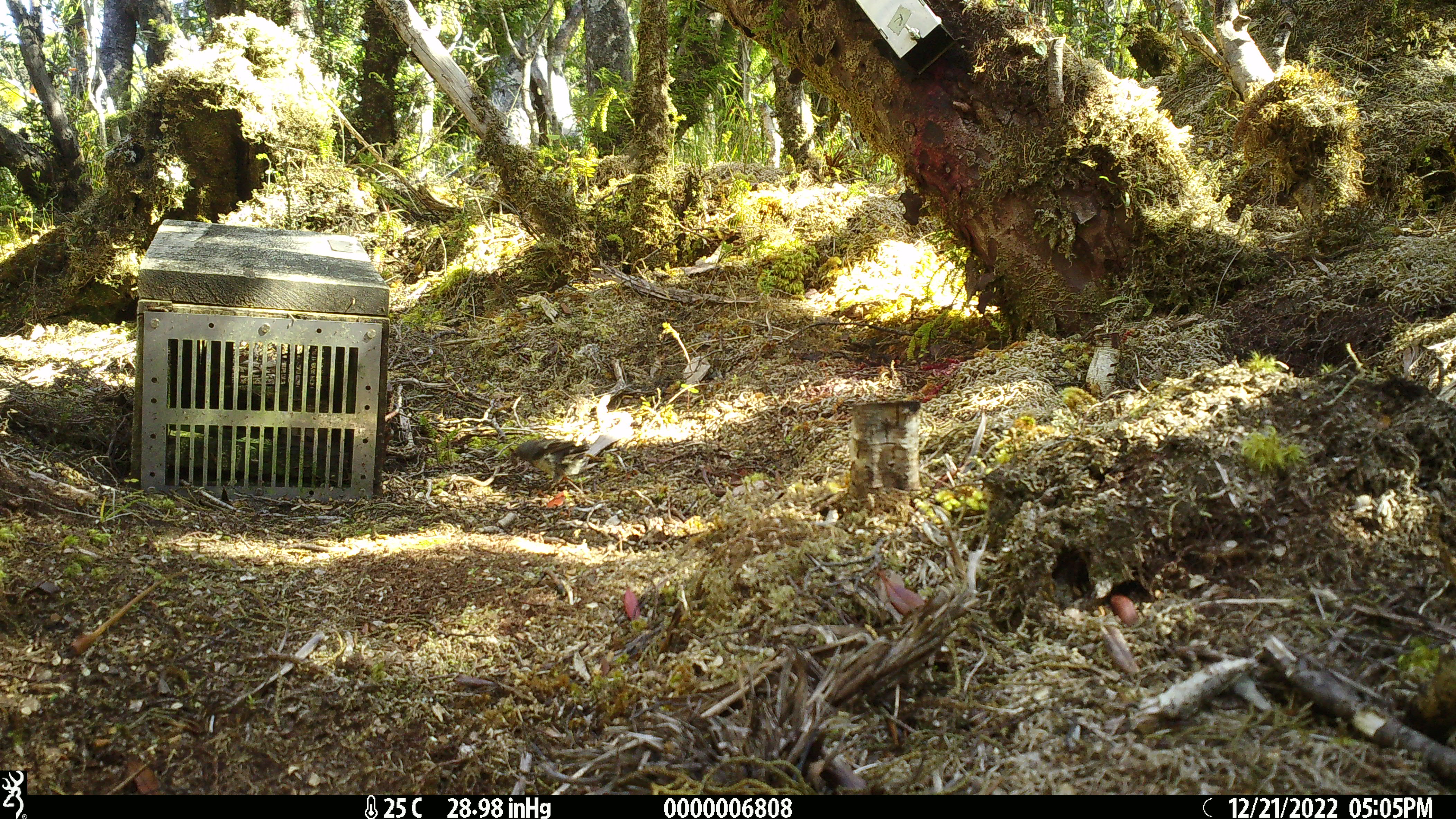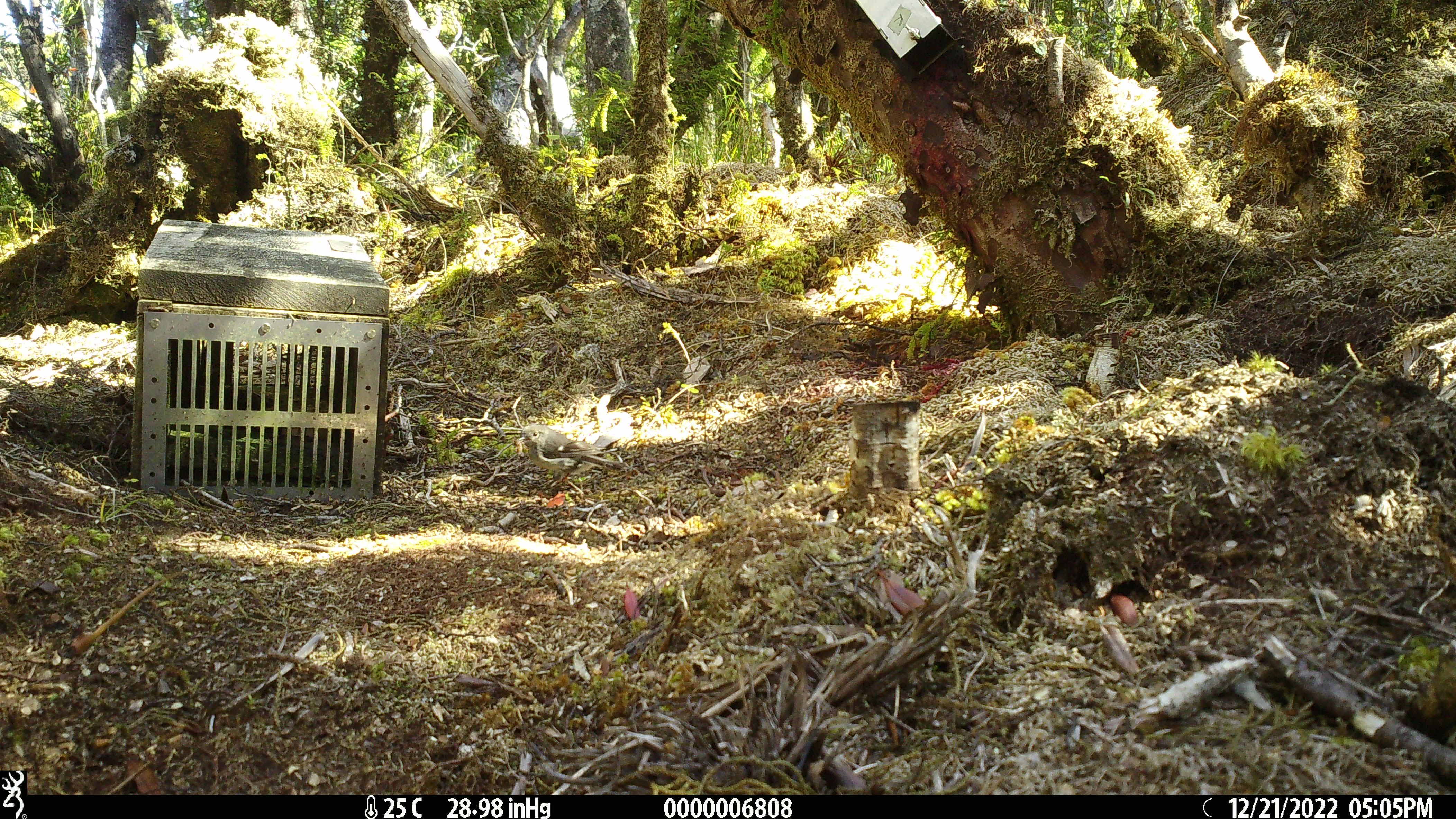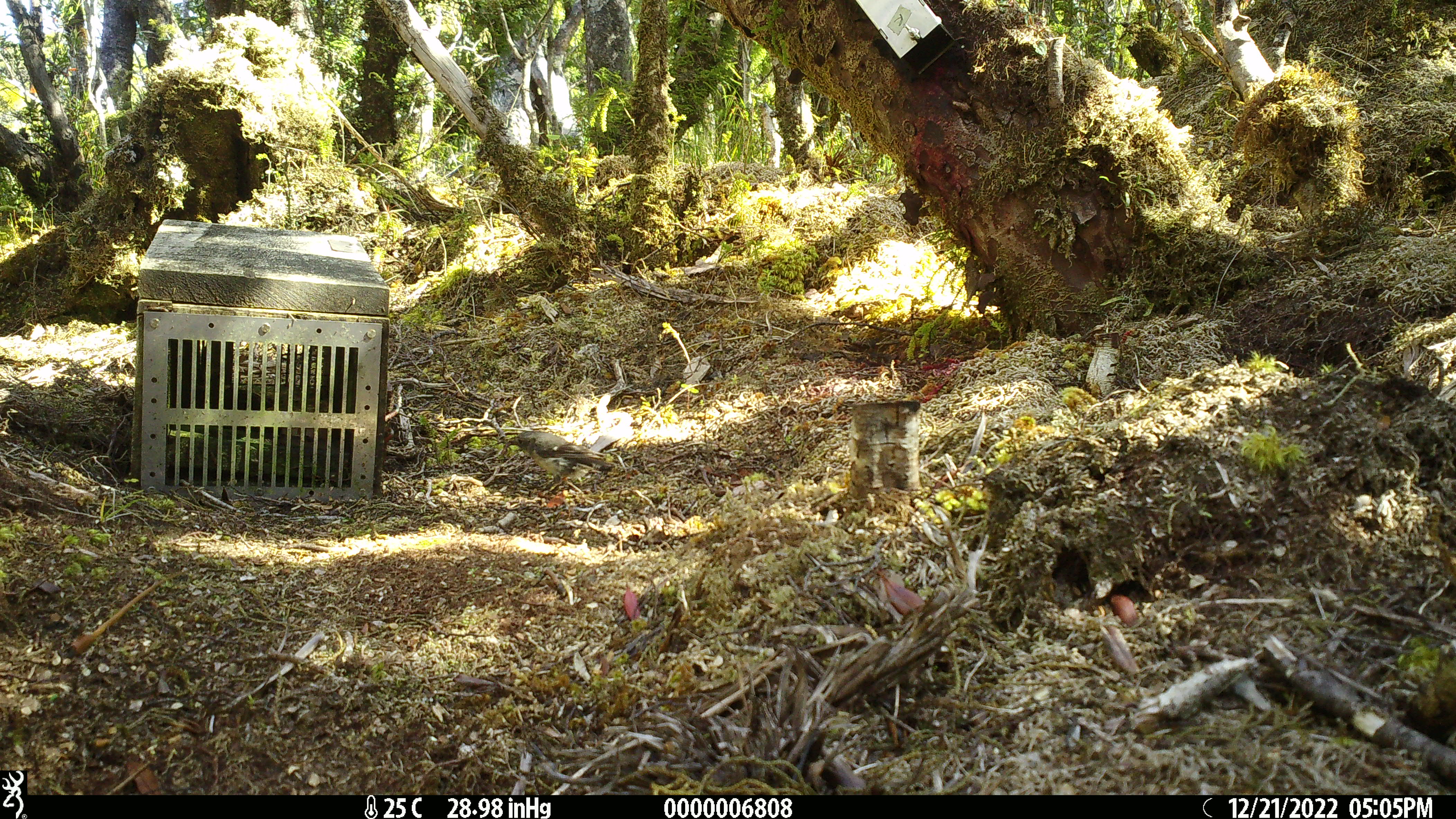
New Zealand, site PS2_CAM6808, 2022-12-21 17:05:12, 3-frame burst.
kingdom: Animalia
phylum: Chordata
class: Aves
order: Passeriformes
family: Petroicidae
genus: Petroica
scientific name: Petroica macrocephala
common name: tomtit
Tomtit (Petroica macrocephala).